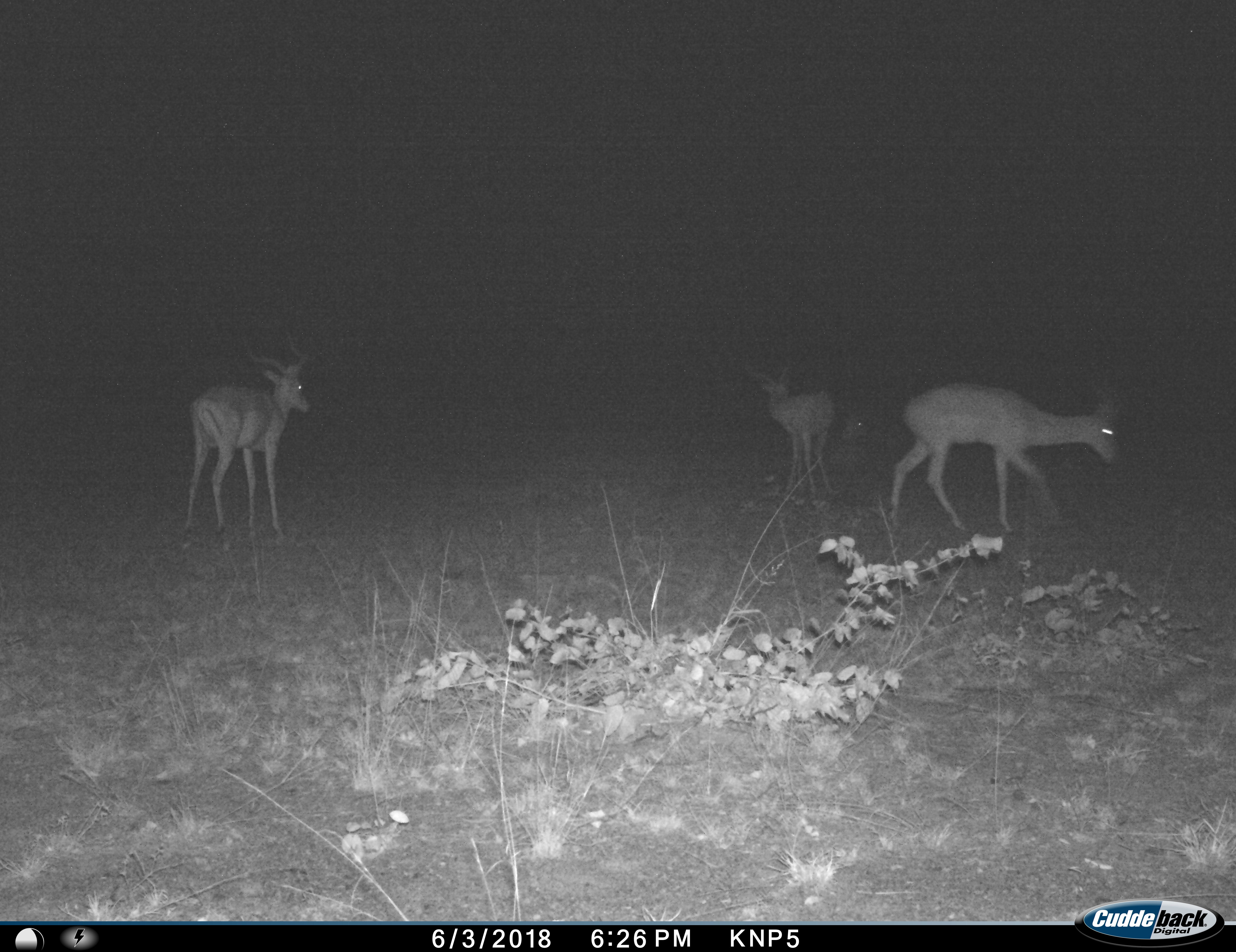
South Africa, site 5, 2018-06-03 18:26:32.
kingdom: Animalia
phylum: Chordata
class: Mammalia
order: Artiodactyla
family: Bovidae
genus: Aepyceros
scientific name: Aepyceros melampus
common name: impala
Impala (Aepyceros melampus), count 3. Behavior (volunteer vote fractions): standing 100%, resting 30%, moving 40%, interacting 0%. Young present (vote fraction): 10%. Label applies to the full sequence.